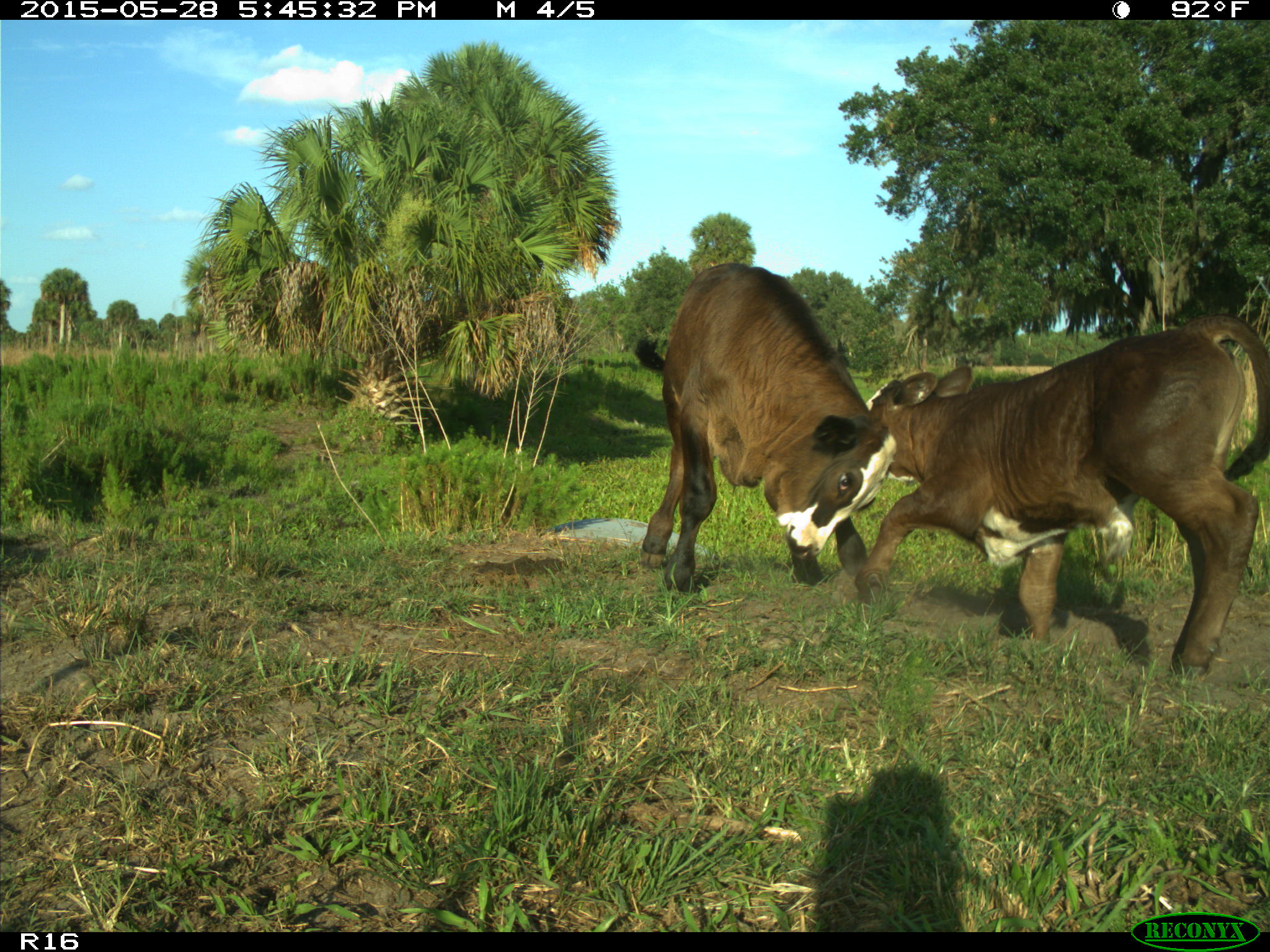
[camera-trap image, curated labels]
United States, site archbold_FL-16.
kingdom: Animalia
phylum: Chordata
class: Mammalia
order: Artiodactyla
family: Bovidae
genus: Bos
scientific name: Bos taurus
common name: domestic cow